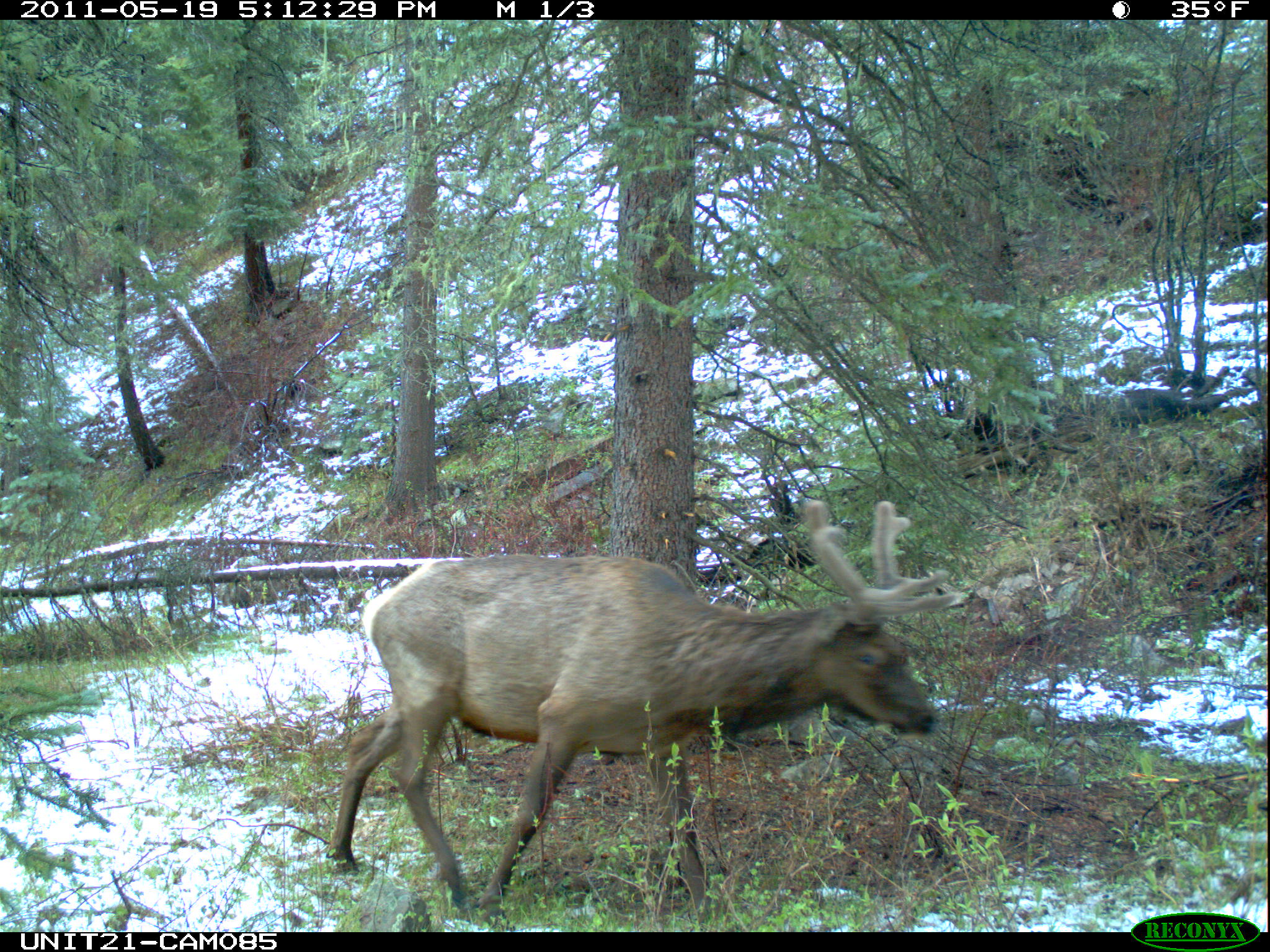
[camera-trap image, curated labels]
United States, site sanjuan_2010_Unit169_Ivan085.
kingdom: Animalia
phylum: Chordata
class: Mammalia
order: Artiodactyla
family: Cervidae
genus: Cervus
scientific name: Cervus elaphus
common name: red deer